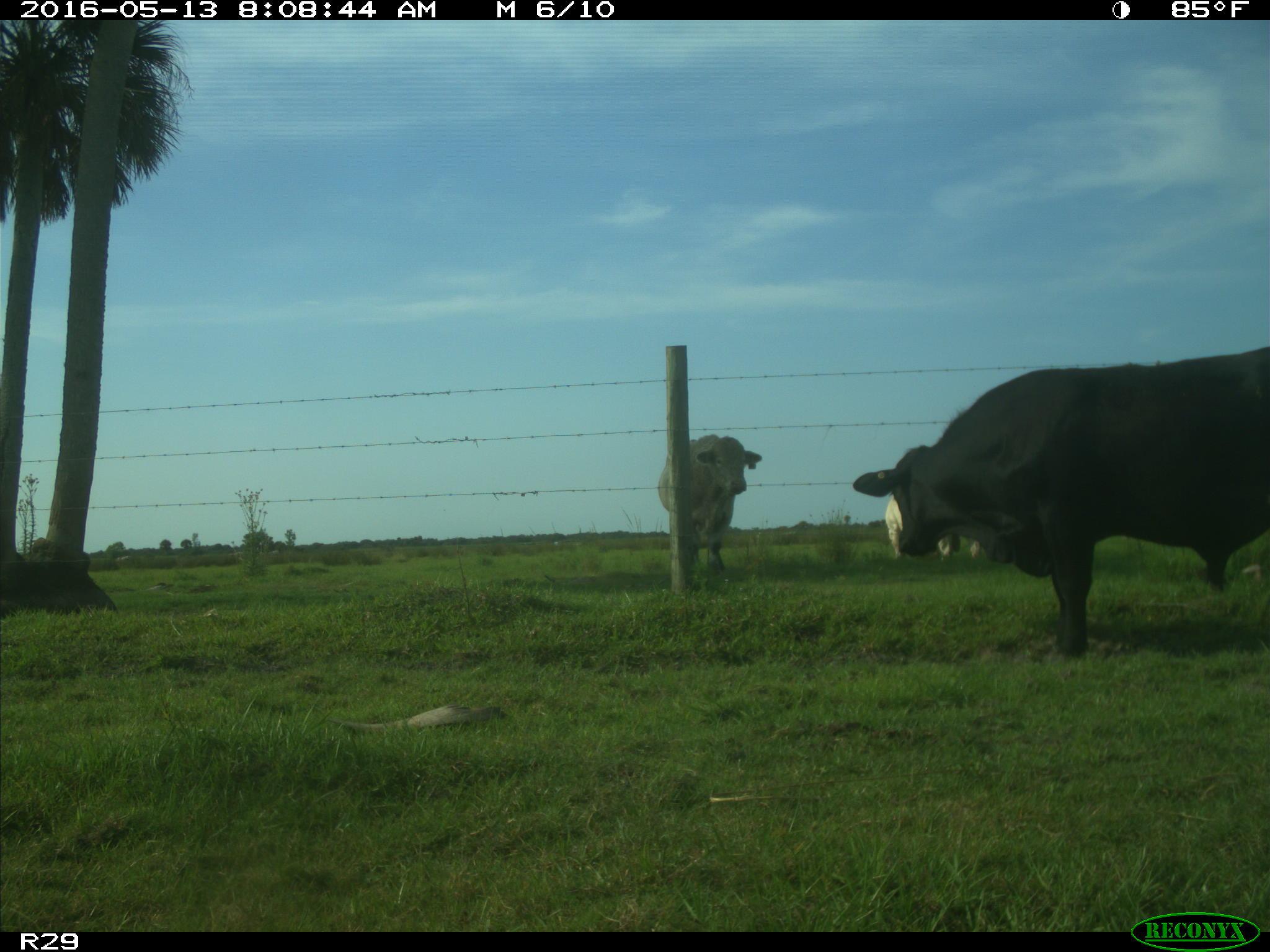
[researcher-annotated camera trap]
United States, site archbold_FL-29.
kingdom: Animalia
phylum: Chordata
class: Mammalia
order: Artiodactyla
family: Bovidae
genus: Bos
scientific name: Bos taurus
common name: domestic cow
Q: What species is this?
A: Bos taurus (domestic cow).